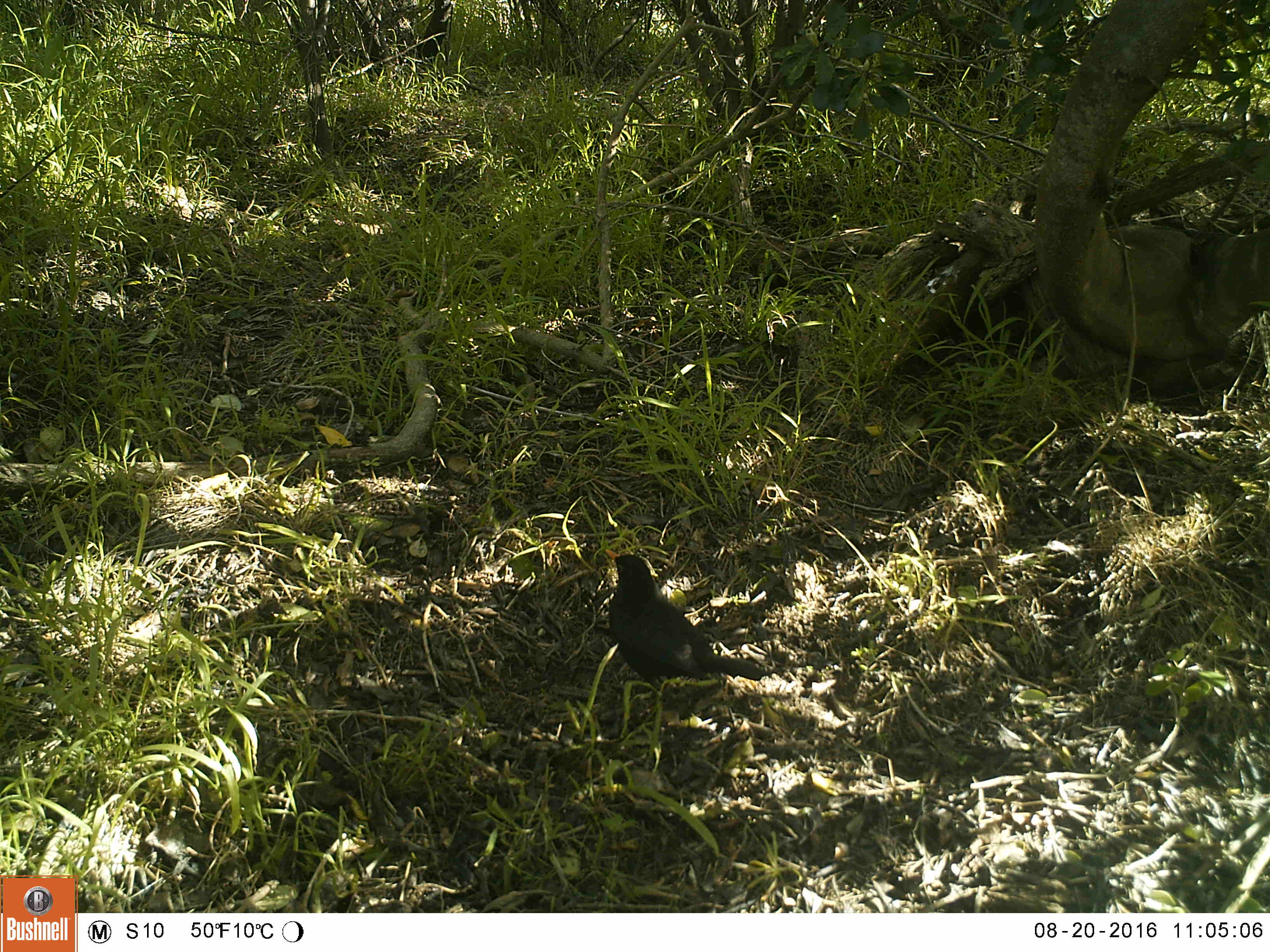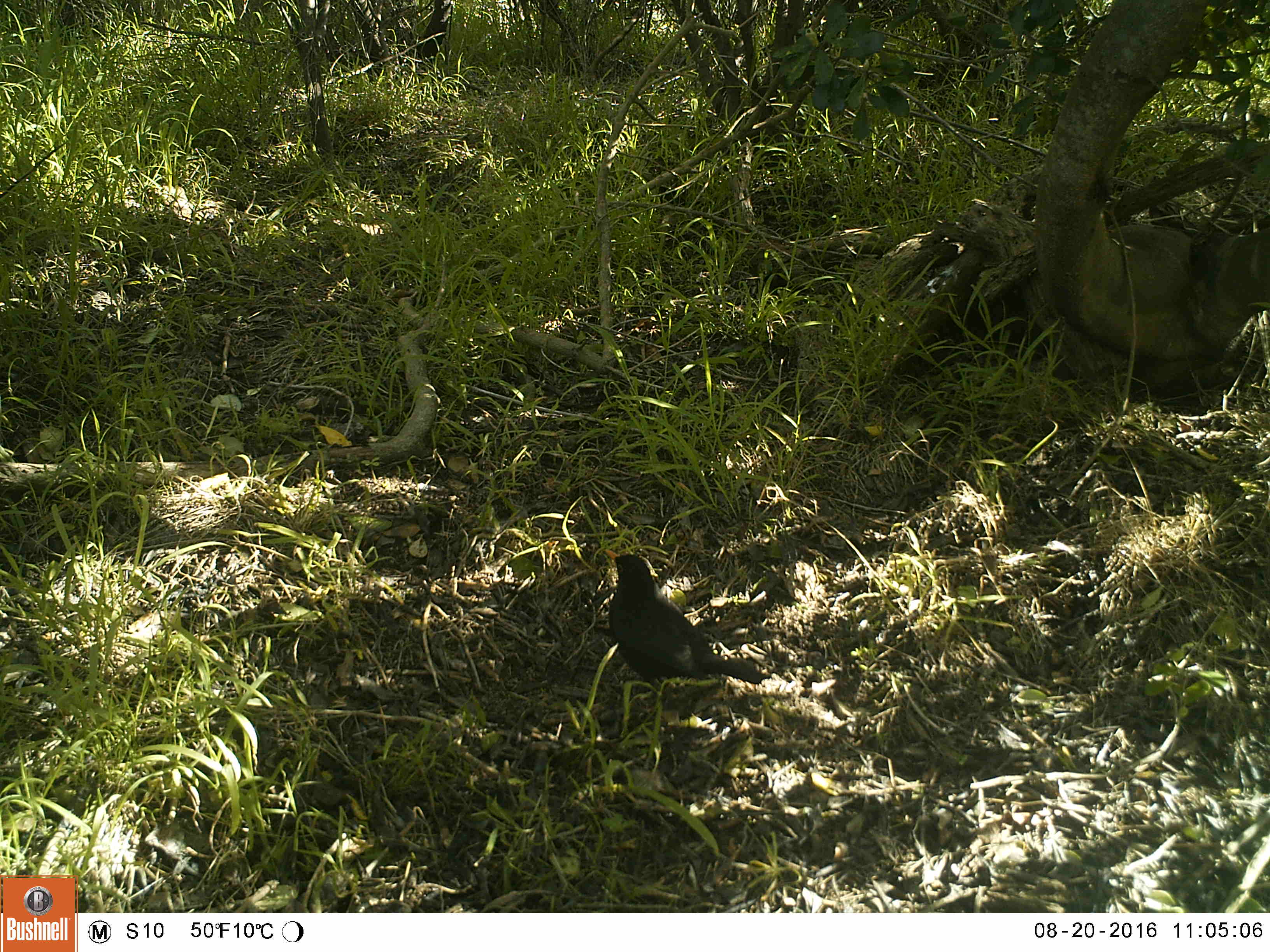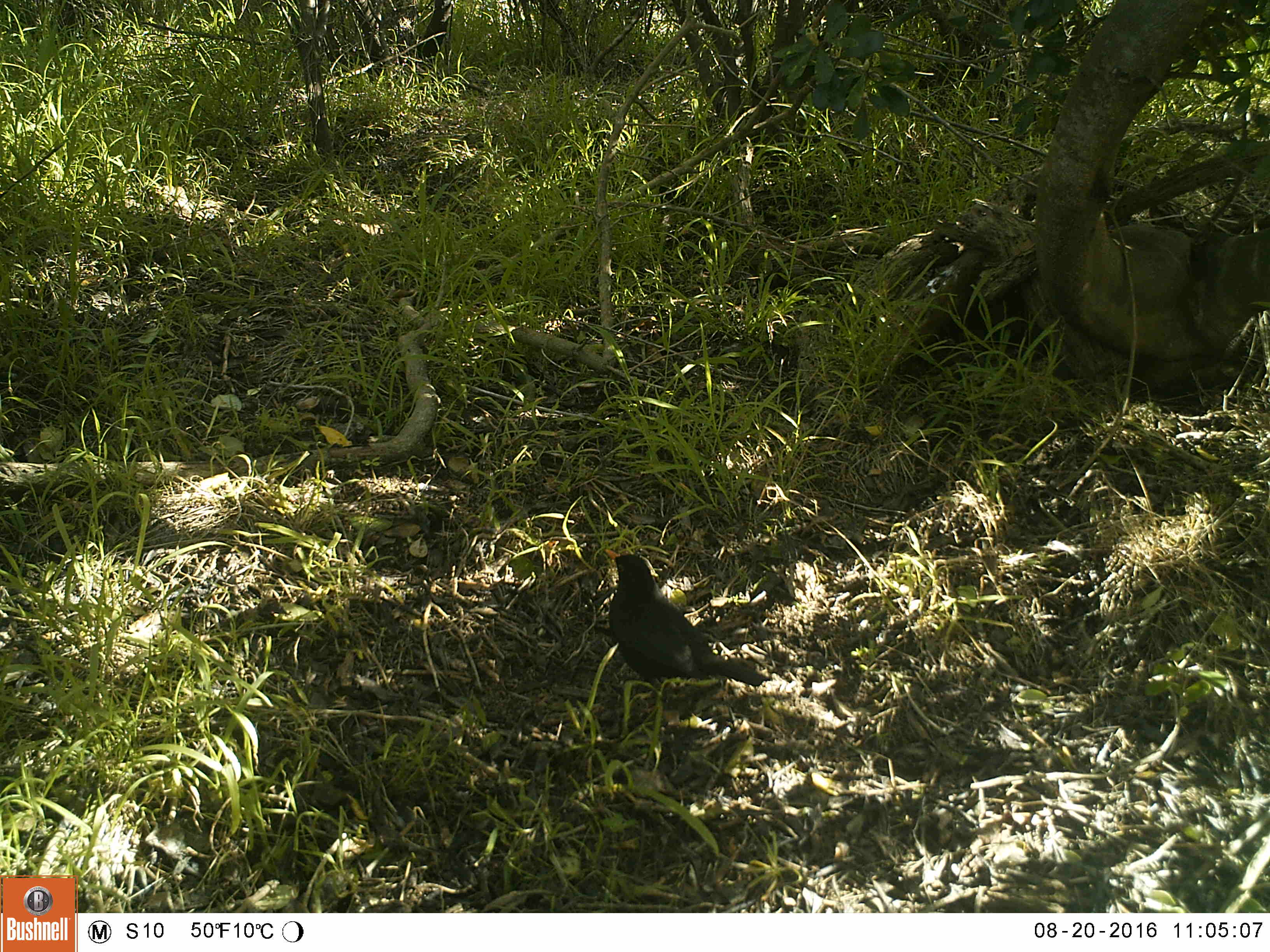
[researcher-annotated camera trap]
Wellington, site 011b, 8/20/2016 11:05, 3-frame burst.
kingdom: Animalia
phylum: Chordata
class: Aves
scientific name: Aves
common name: bird